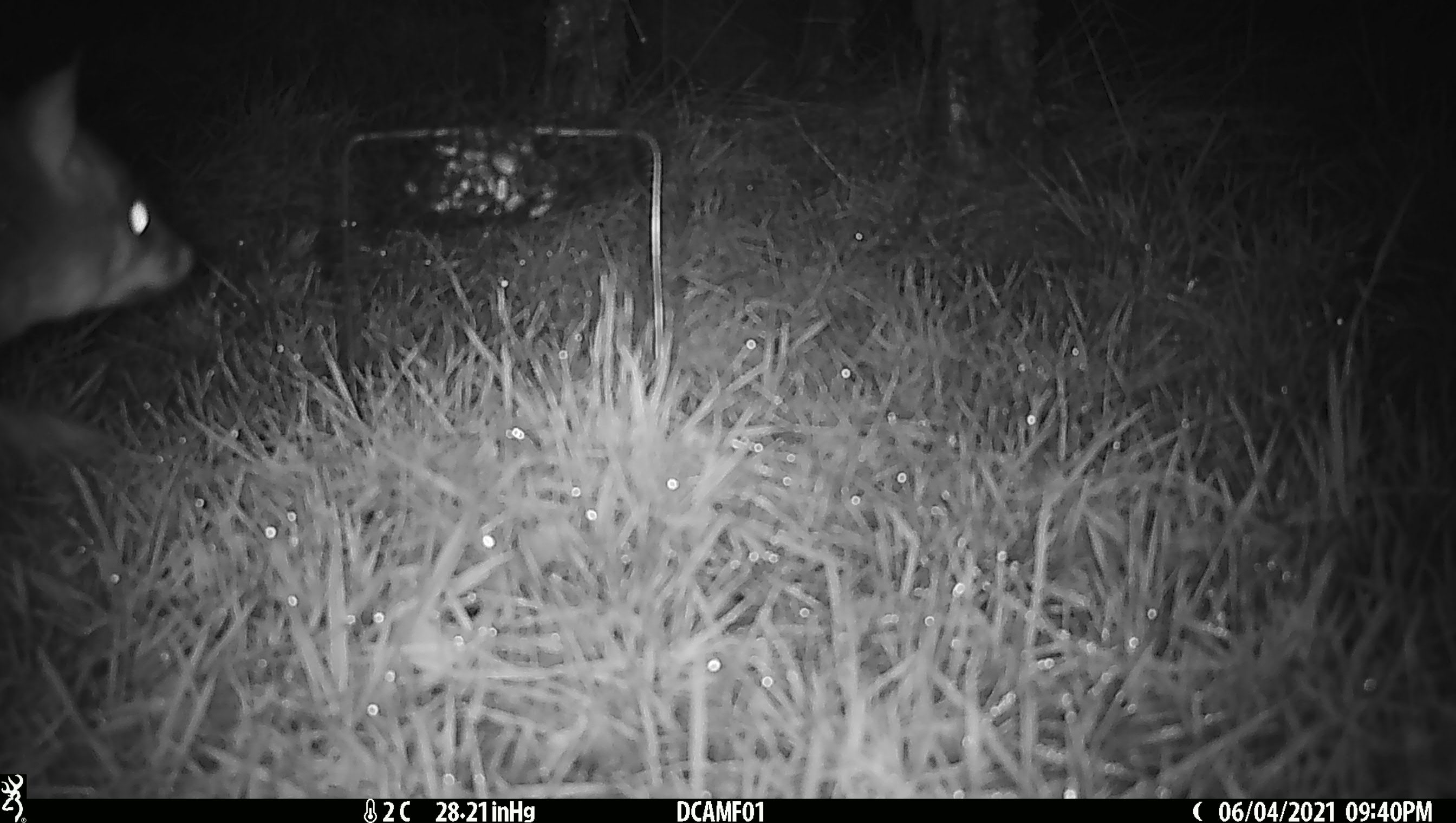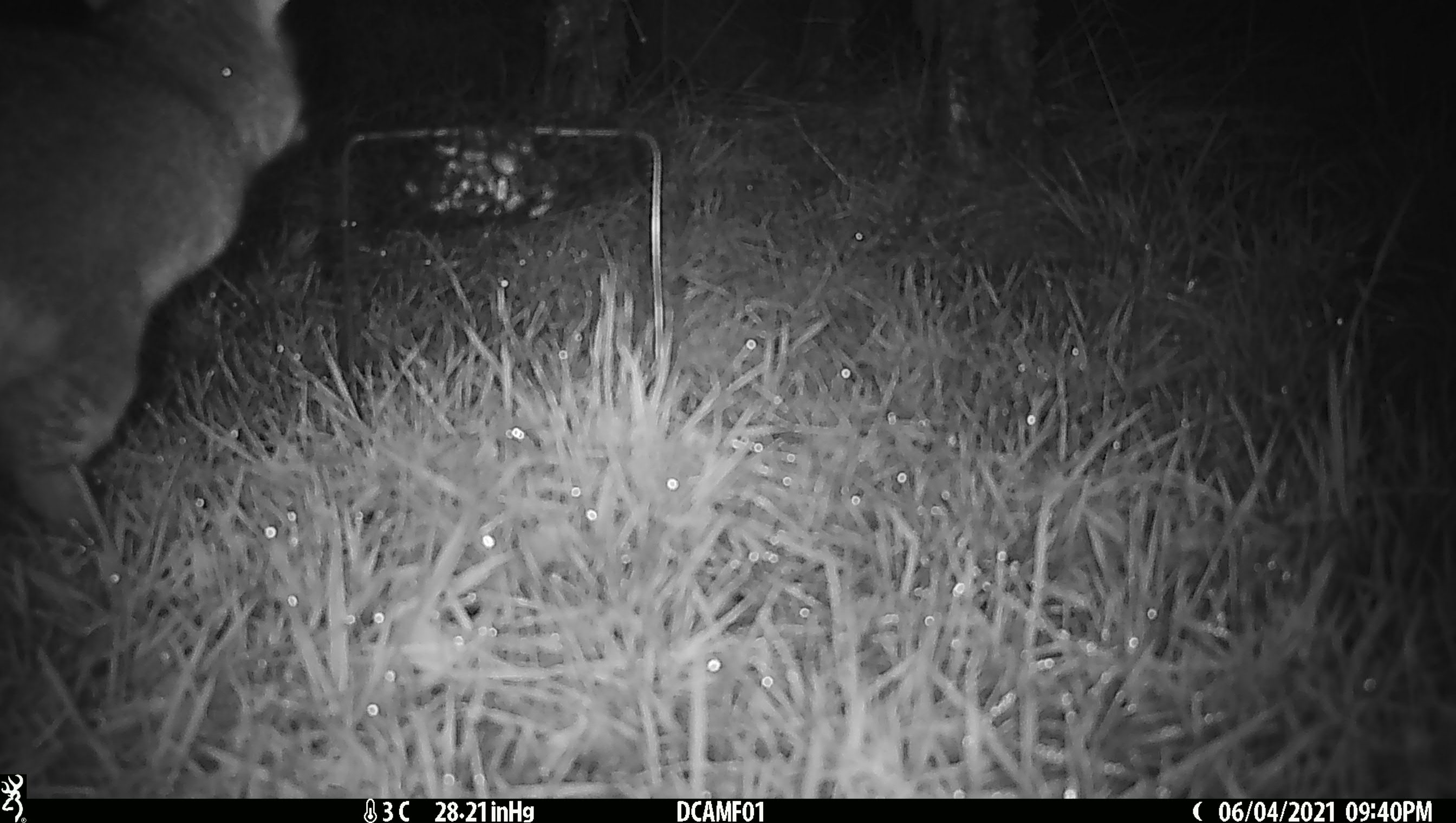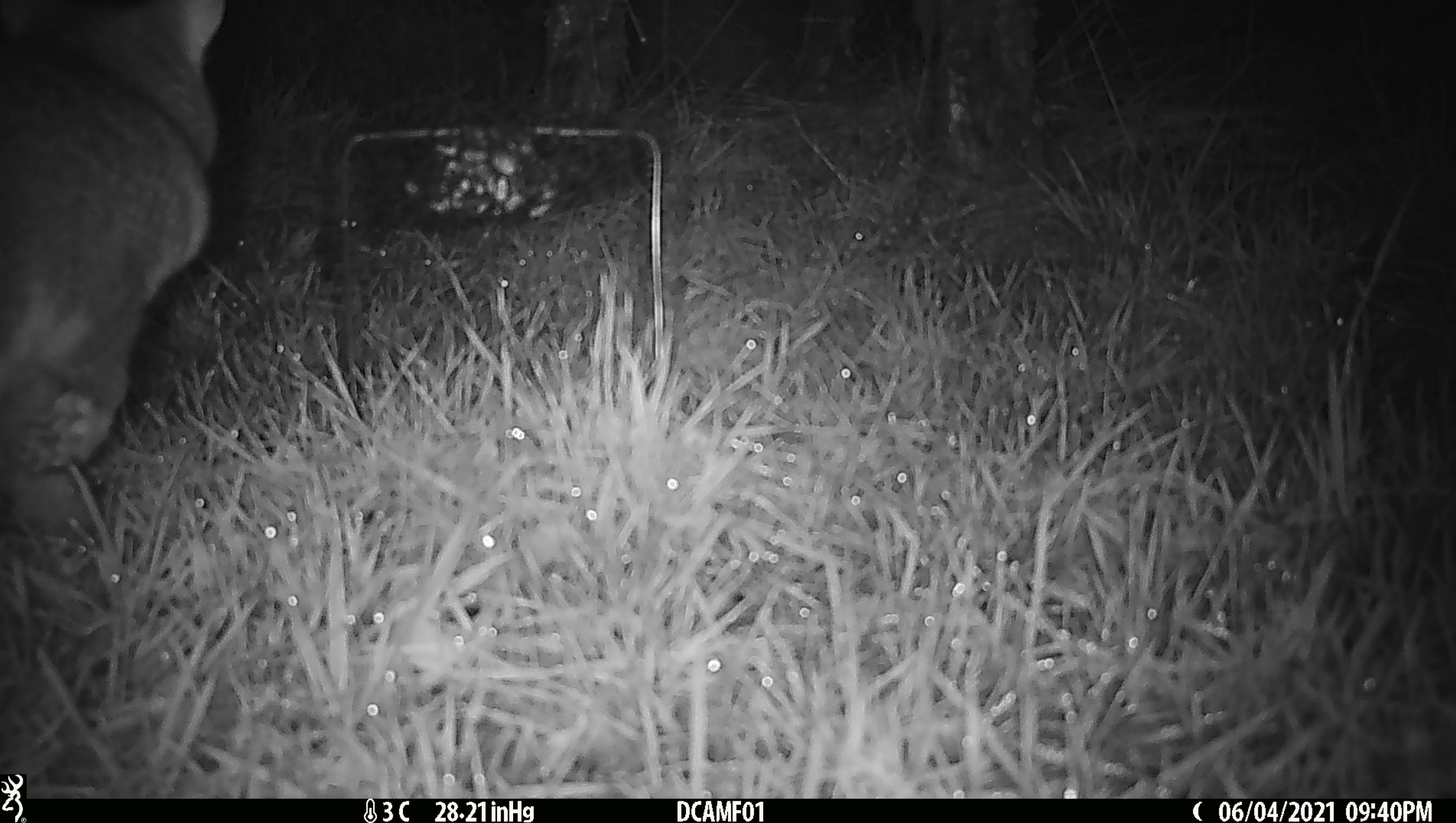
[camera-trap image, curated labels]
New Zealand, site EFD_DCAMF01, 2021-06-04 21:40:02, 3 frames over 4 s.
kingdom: Animalia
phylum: Chordata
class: Mammalia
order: Diprotodontia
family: Phalangeridae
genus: Trichosurus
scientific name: Trichosurus vulpecula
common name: common brushtail possum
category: possum